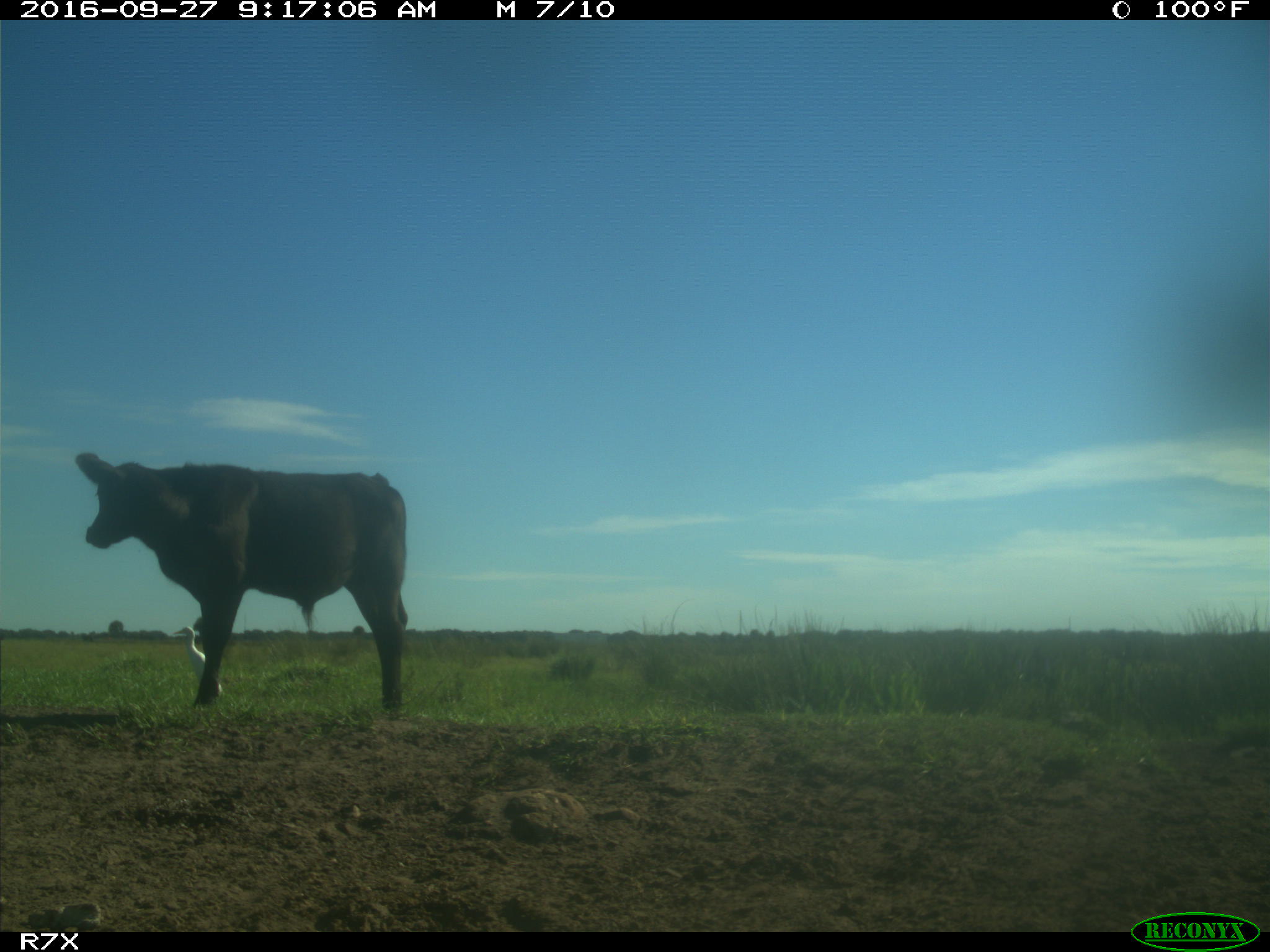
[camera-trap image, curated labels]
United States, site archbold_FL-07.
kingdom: Animalia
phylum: Chordata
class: Mammalia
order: Artiodactyla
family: Bovidae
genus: Bos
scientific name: Bos taurus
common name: domestic cow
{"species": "Bos taurus (domestic cow)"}